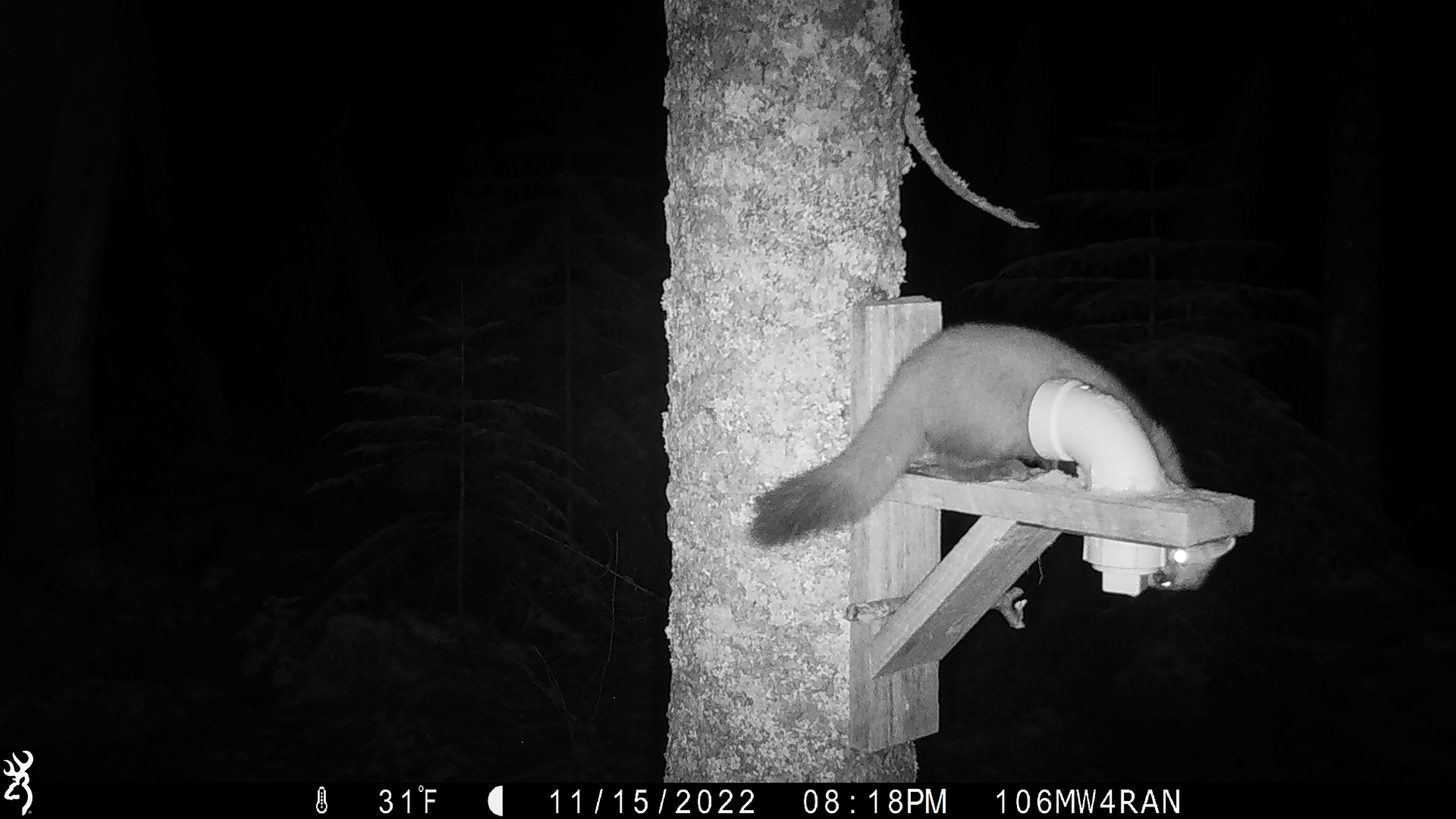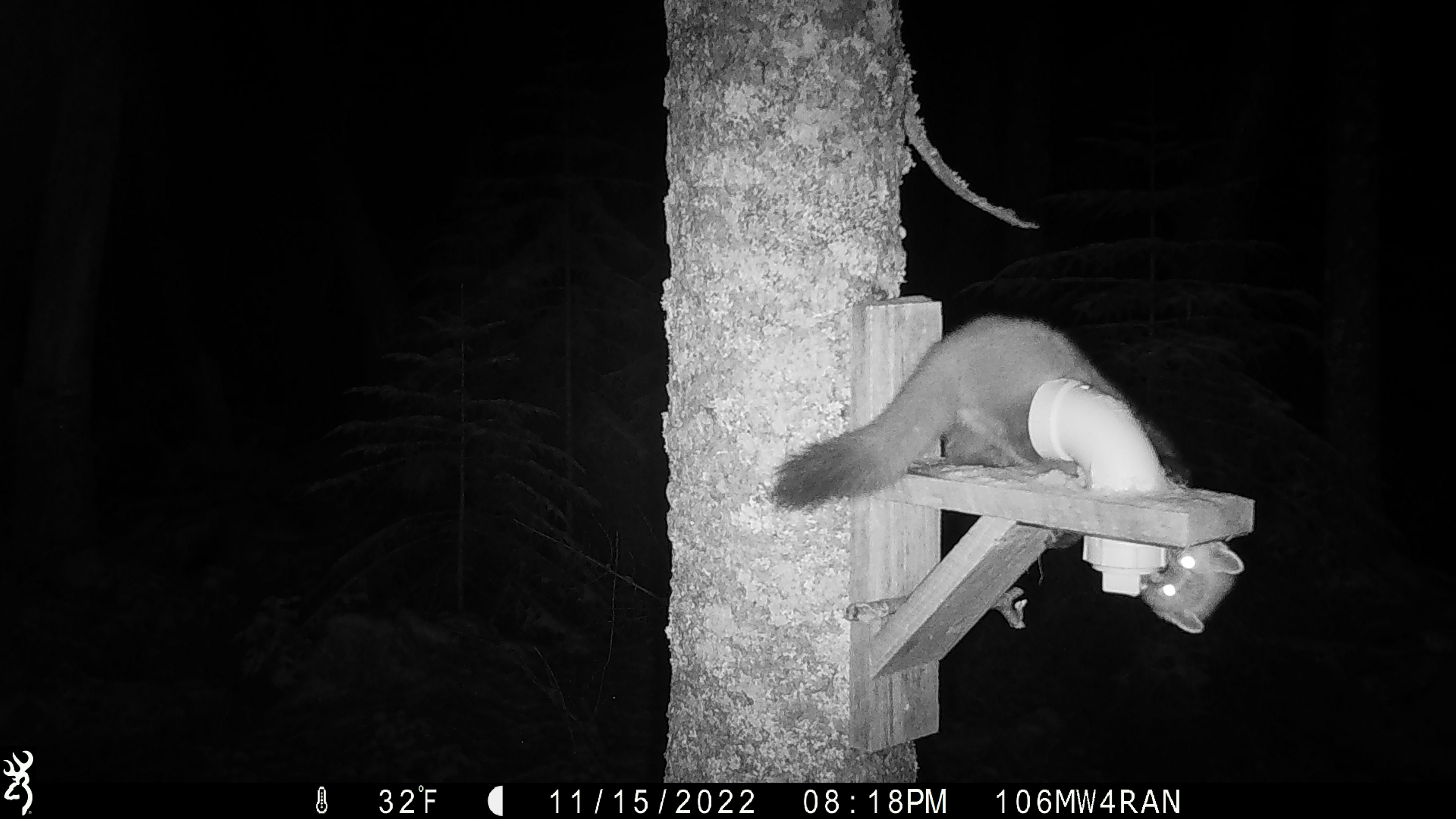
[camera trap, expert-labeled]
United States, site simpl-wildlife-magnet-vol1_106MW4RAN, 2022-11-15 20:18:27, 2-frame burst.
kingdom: Animalia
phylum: Chordata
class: Mammalia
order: Carnivora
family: Mustelidae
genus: Martes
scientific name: Martes americana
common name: american marten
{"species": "american marten (Martes americana)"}